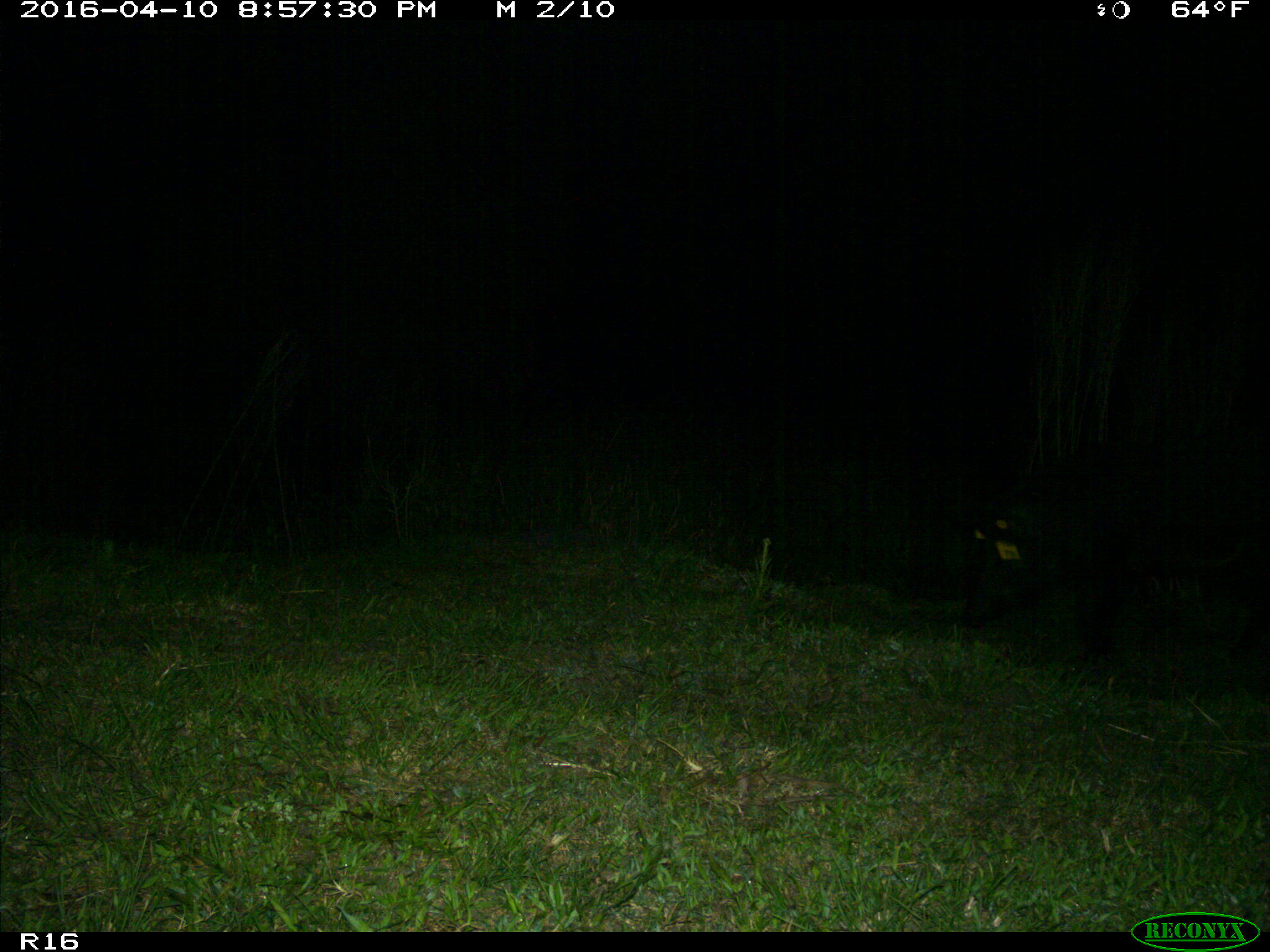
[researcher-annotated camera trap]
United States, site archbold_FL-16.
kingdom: Animalia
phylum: Chordata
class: Mammalia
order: Artiodactyla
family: Suidae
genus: Sus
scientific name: Sus scrofa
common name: wild boar